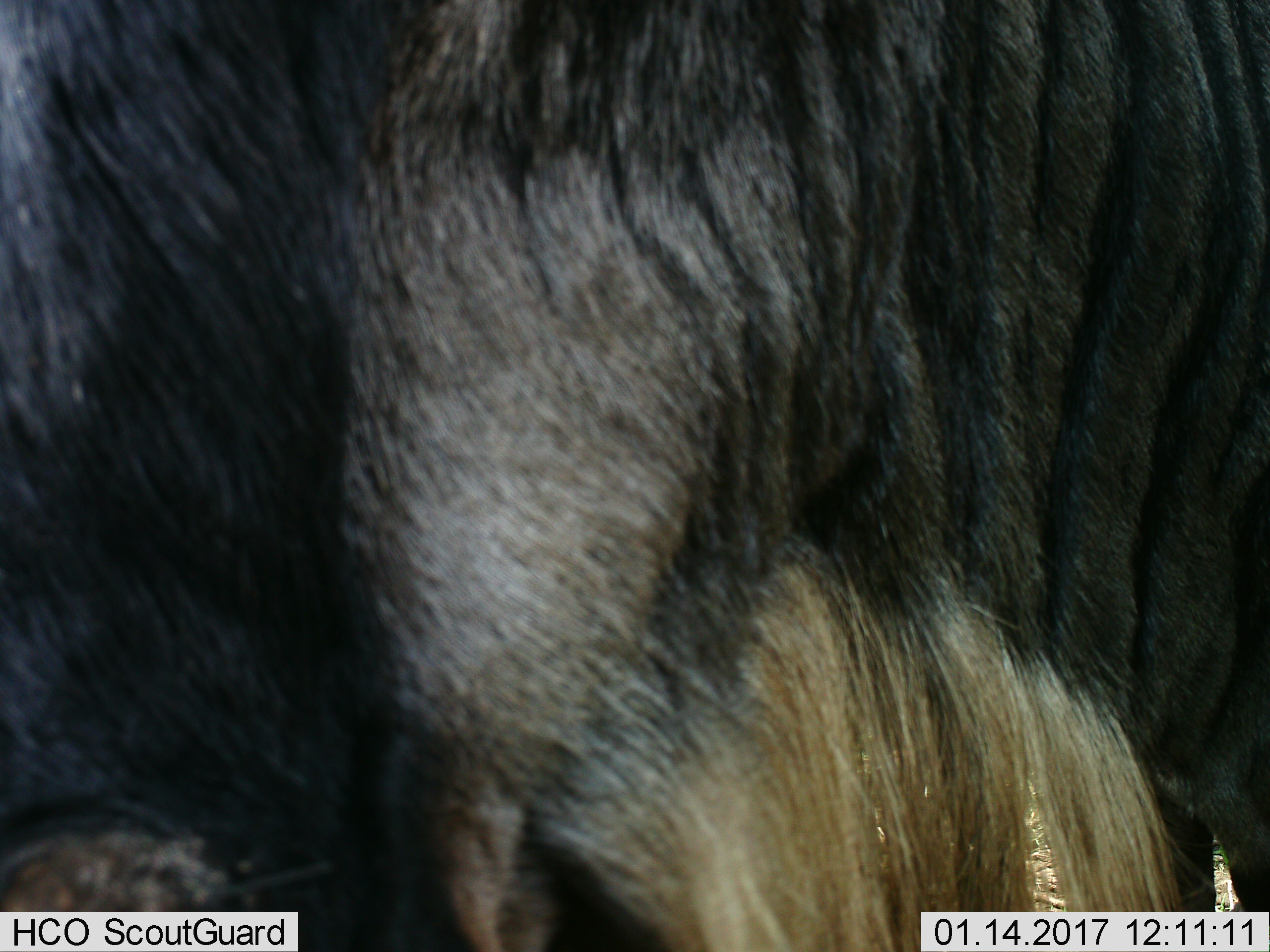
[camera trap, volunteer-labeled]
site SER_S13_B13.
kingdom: Animalia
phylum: Chordata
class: Mammalia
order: Artiodactyla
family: Bovidae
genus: Connochaetes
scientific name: Connochaetes taurinus taurinus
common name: blue wildebeest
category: wildebeestblue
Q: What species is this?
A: Wildebeestblue (blue wildebeest) (Connochaetes taurinus taurinus).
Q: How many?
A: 1.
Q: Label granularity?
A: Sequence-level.